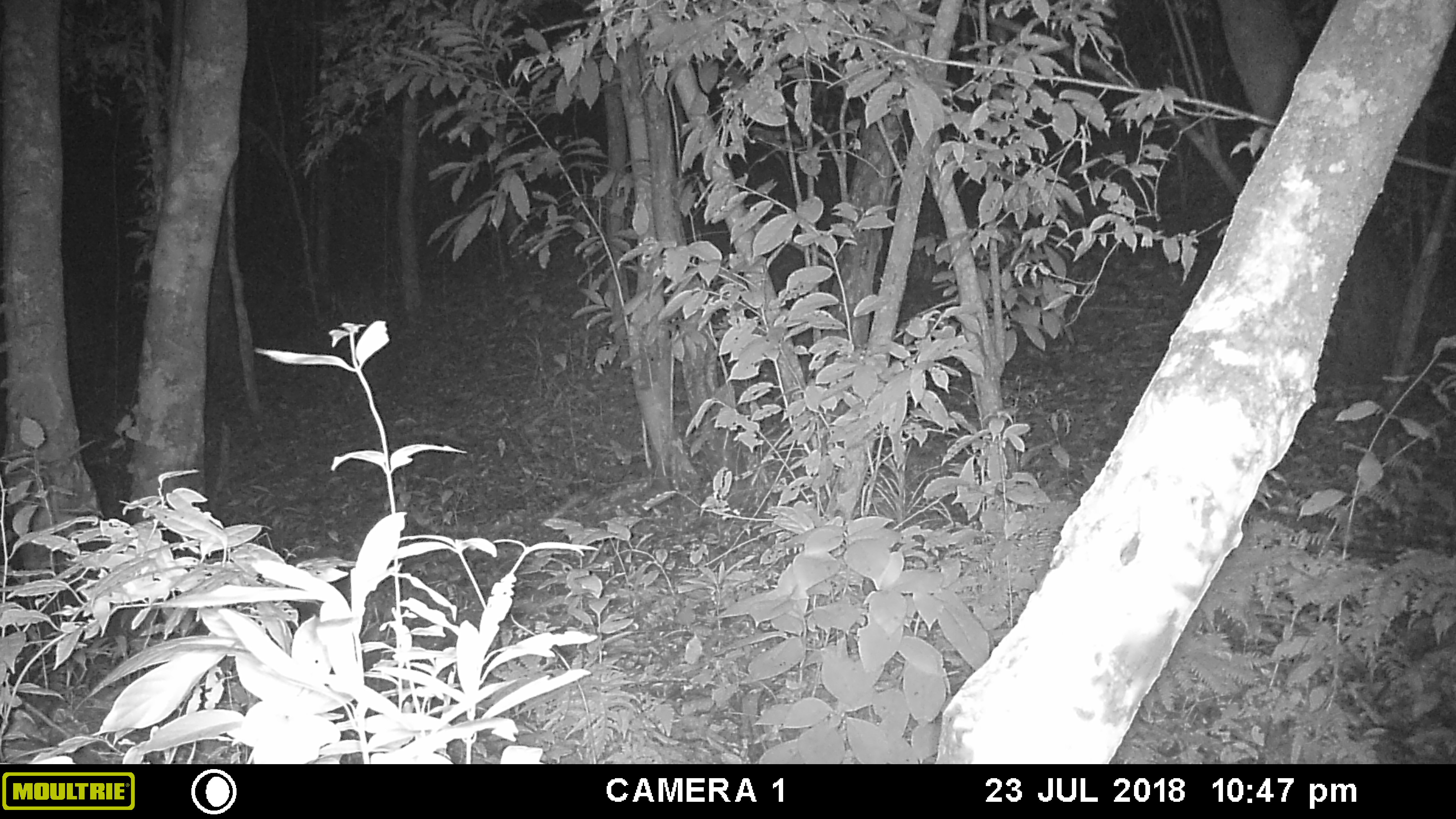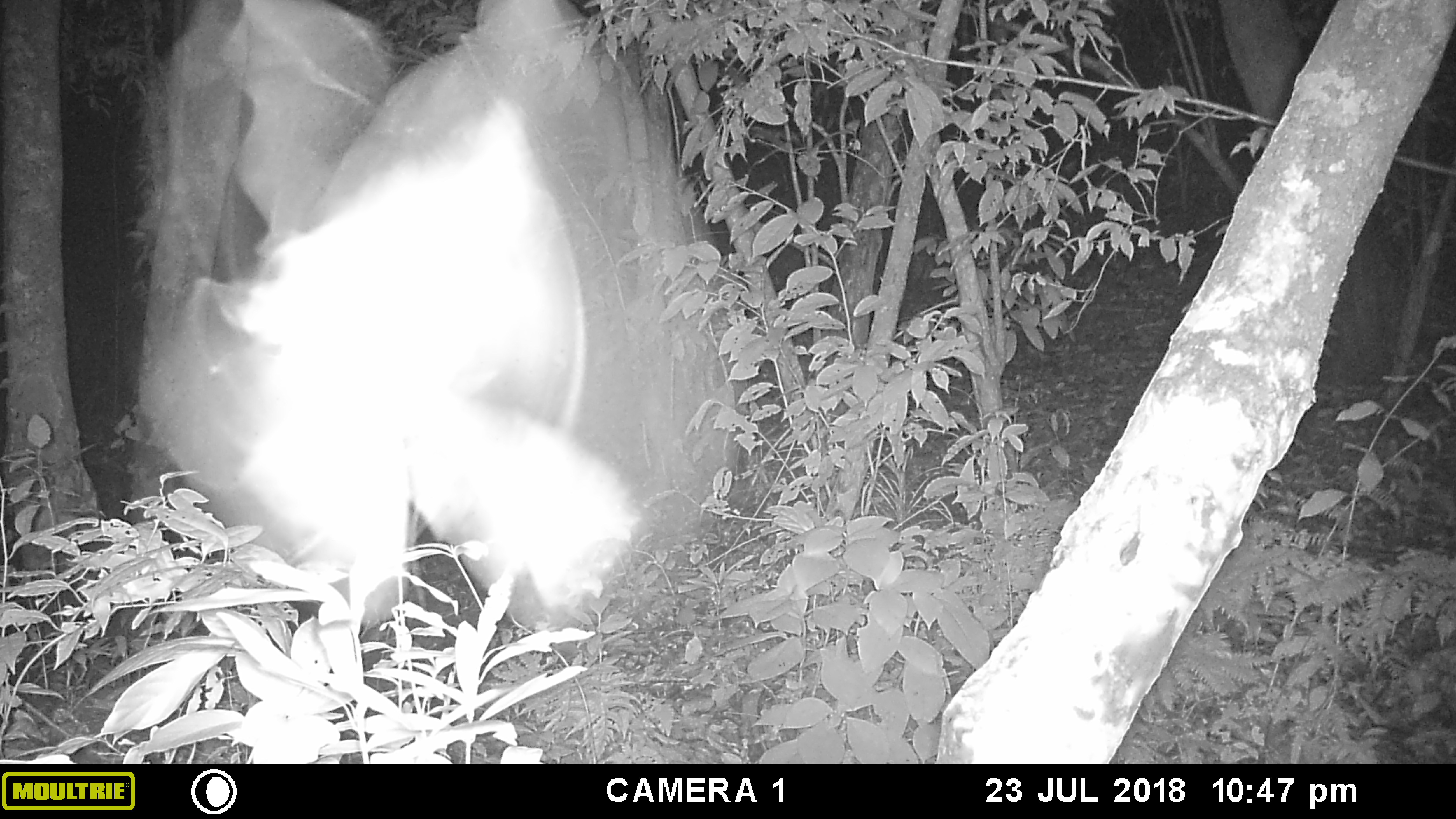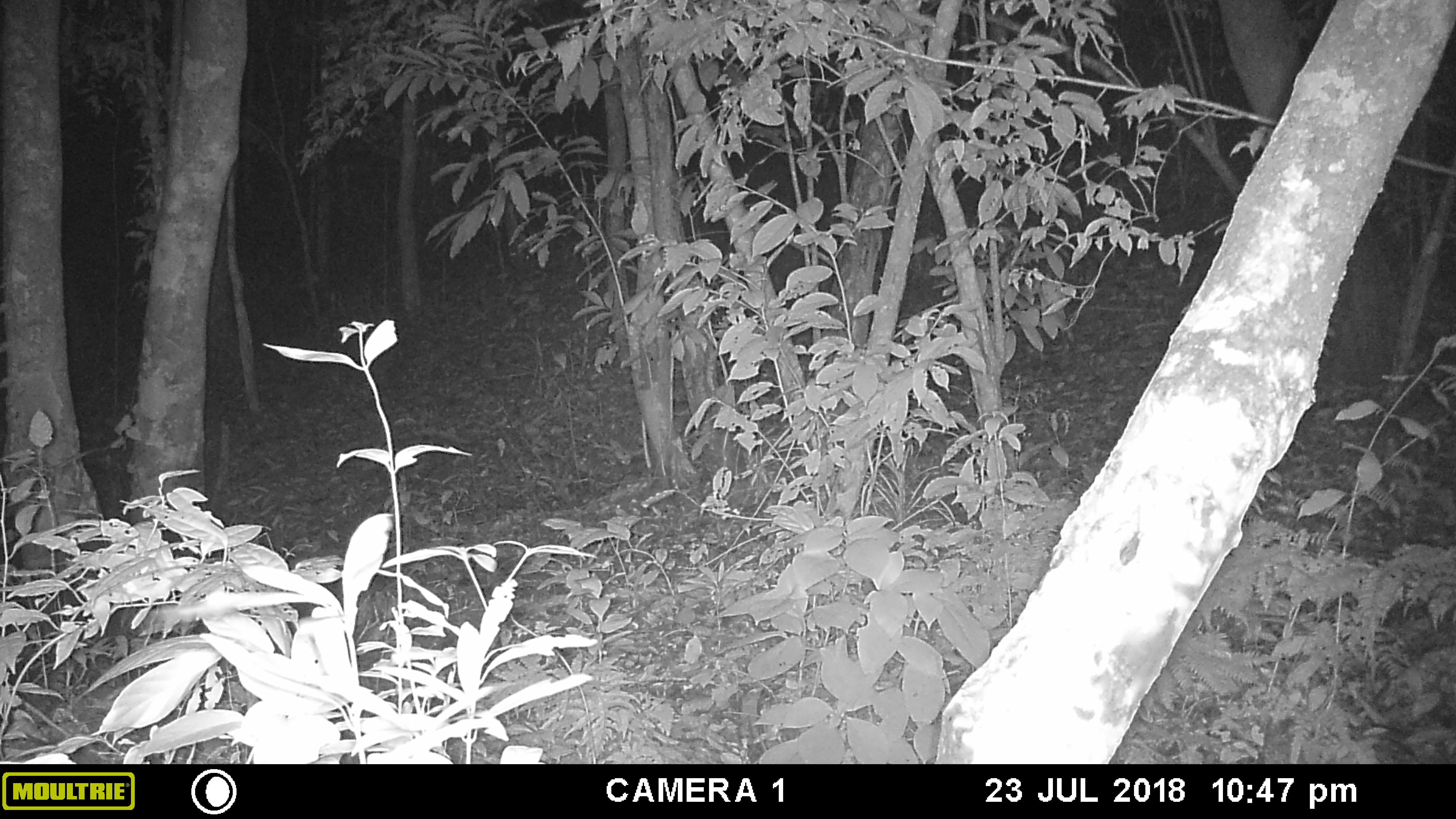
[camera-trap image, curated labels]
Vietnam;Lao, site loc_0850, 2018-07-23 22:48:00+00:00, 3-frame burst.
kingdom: Animalia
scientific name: Animalia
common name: animal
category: unidentified animal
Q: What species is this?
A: Unidentified animal (animal) (Animalia).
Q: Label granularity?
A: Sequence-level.